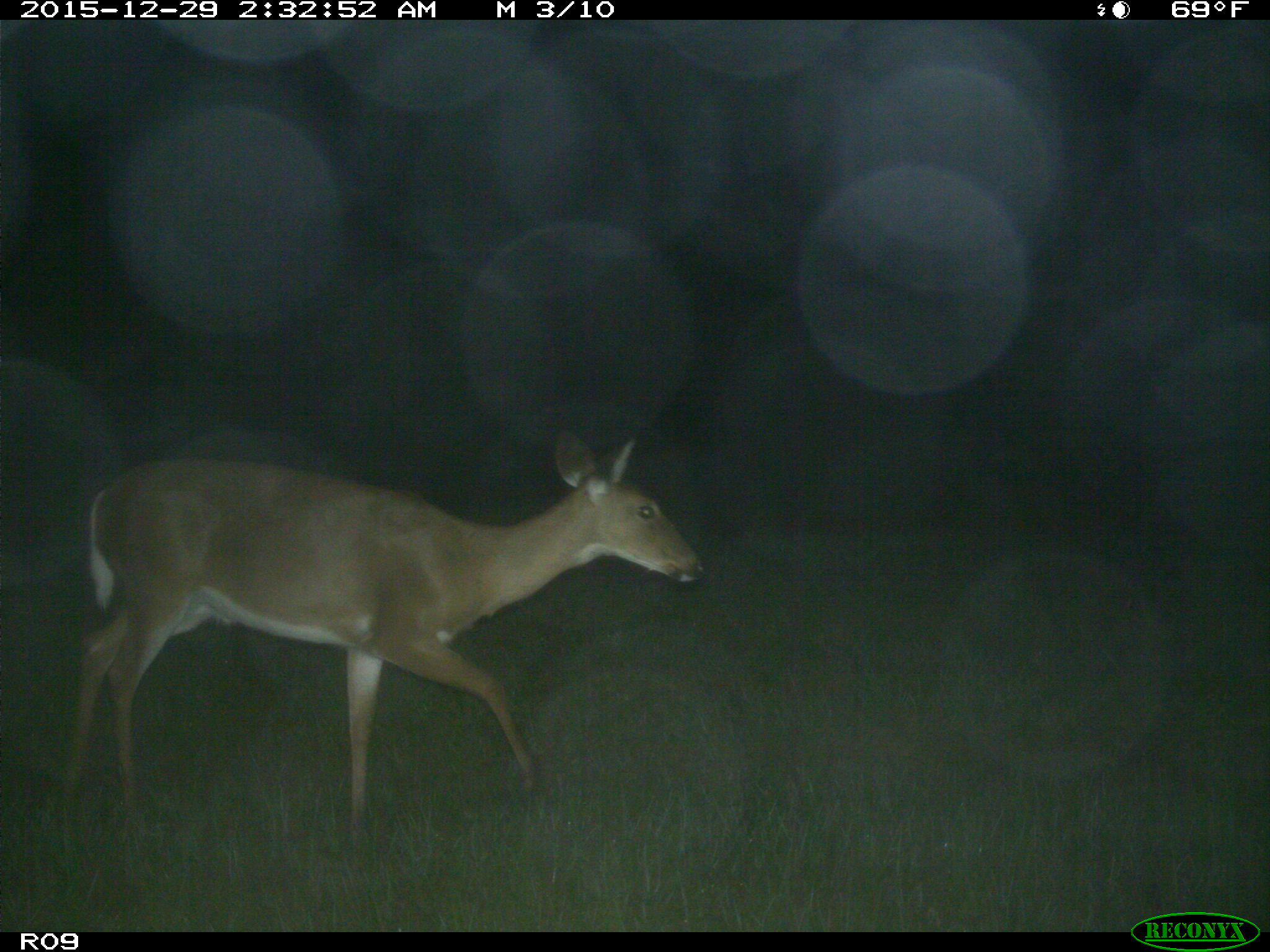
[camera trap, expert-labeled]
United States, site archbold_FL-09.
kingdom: Animalia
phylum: Chordata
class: Mammalia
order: Artiodactyla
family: Cervidae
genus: Odocoileus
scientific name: Odocoileus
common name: deer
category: unidentified deer